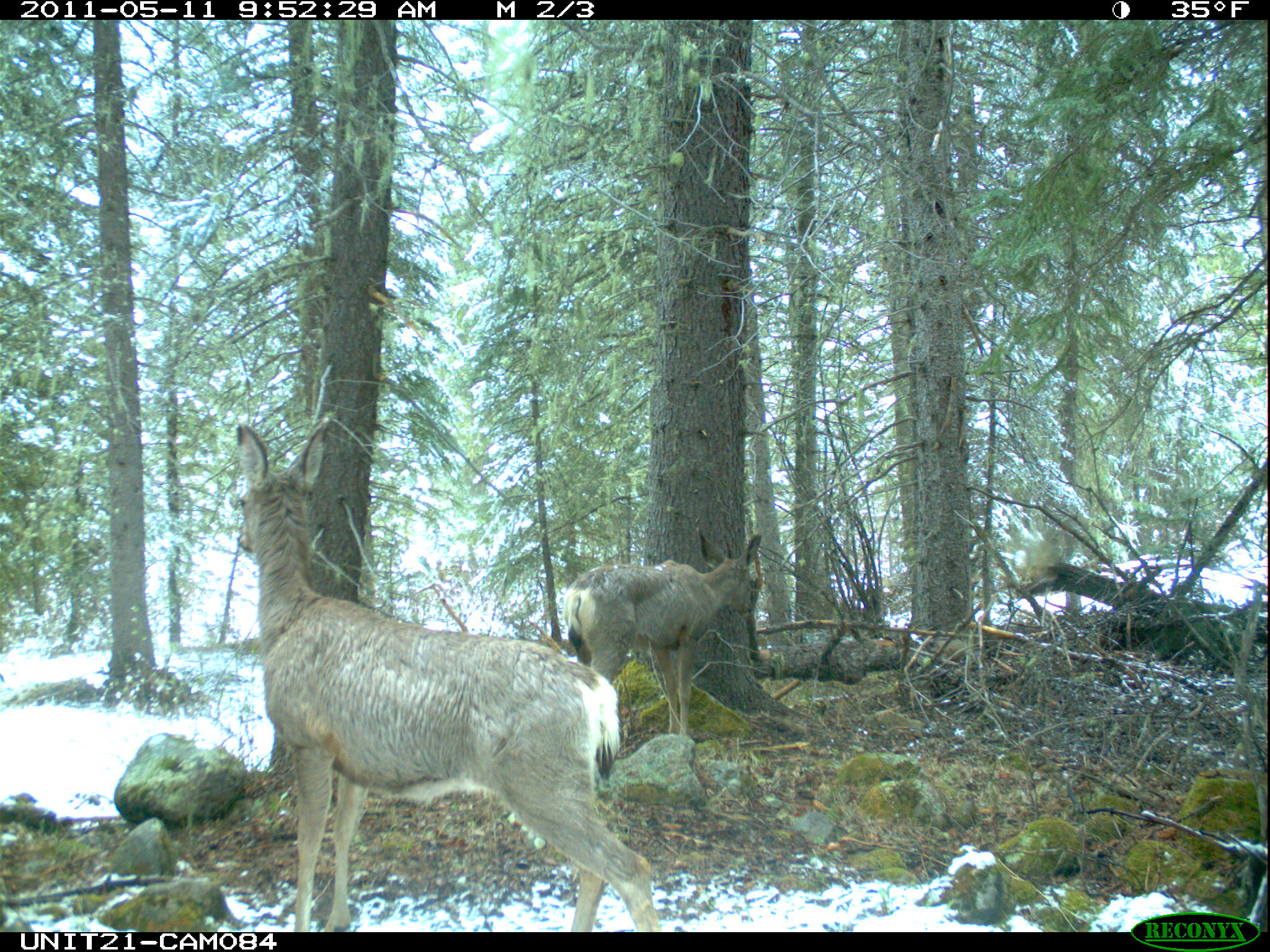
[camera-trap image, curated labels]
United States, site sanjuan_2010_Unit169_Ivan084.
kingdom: Animalia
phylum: Chordata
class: Mammalia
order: Artiodactyla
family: Cervidae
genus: Odocoileus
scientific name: Odocoileus hemionus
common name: mule deer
Odocoileus hemionus (mule deer).